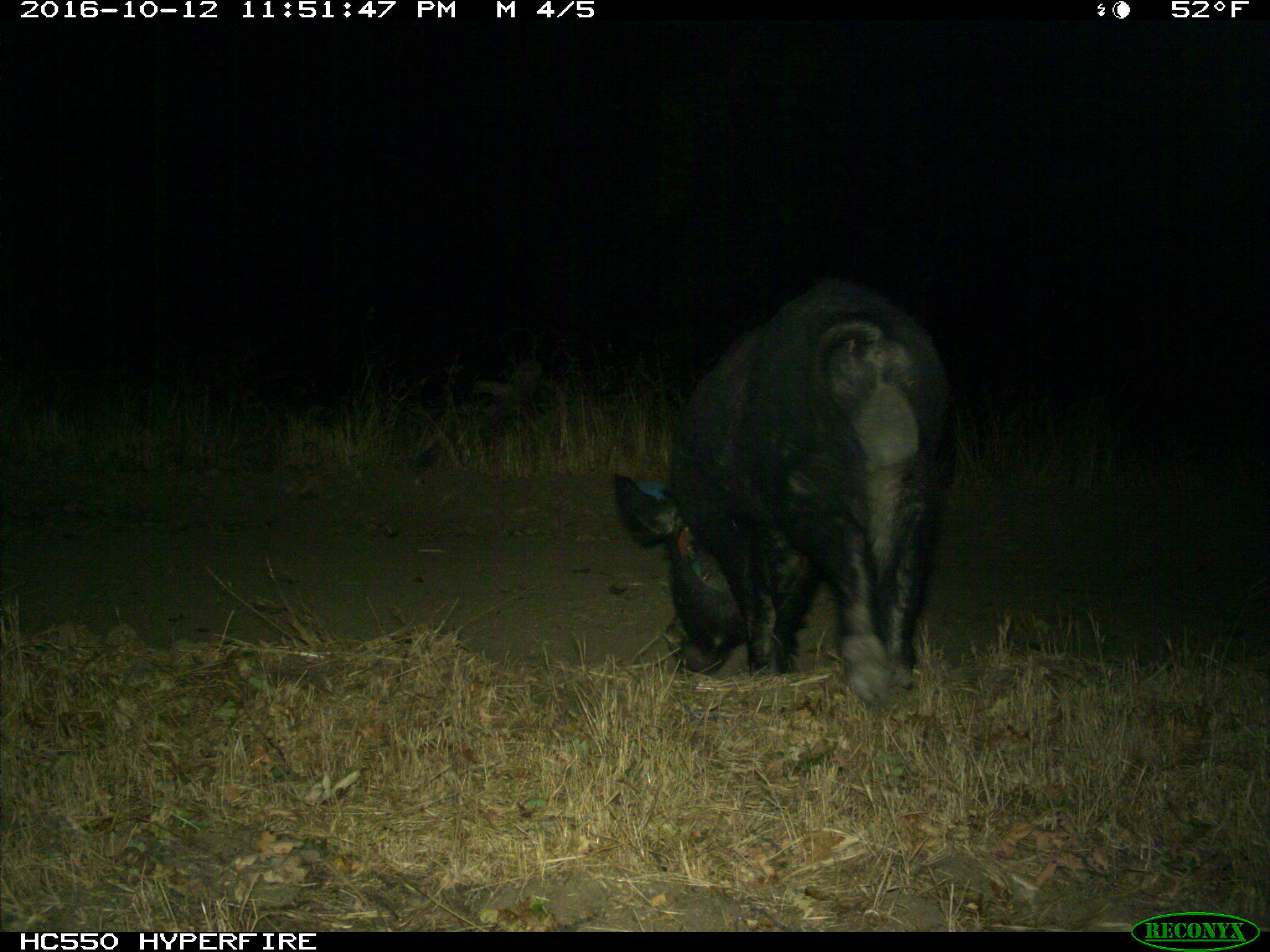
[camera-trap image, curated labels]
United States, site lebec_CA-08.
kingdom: Animalia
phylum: Chordata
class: Mammalia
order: Artiodactyla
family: Suidae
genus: Sus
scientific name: Sus scrofa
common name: wild boar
Sus scrofa (wild boar).